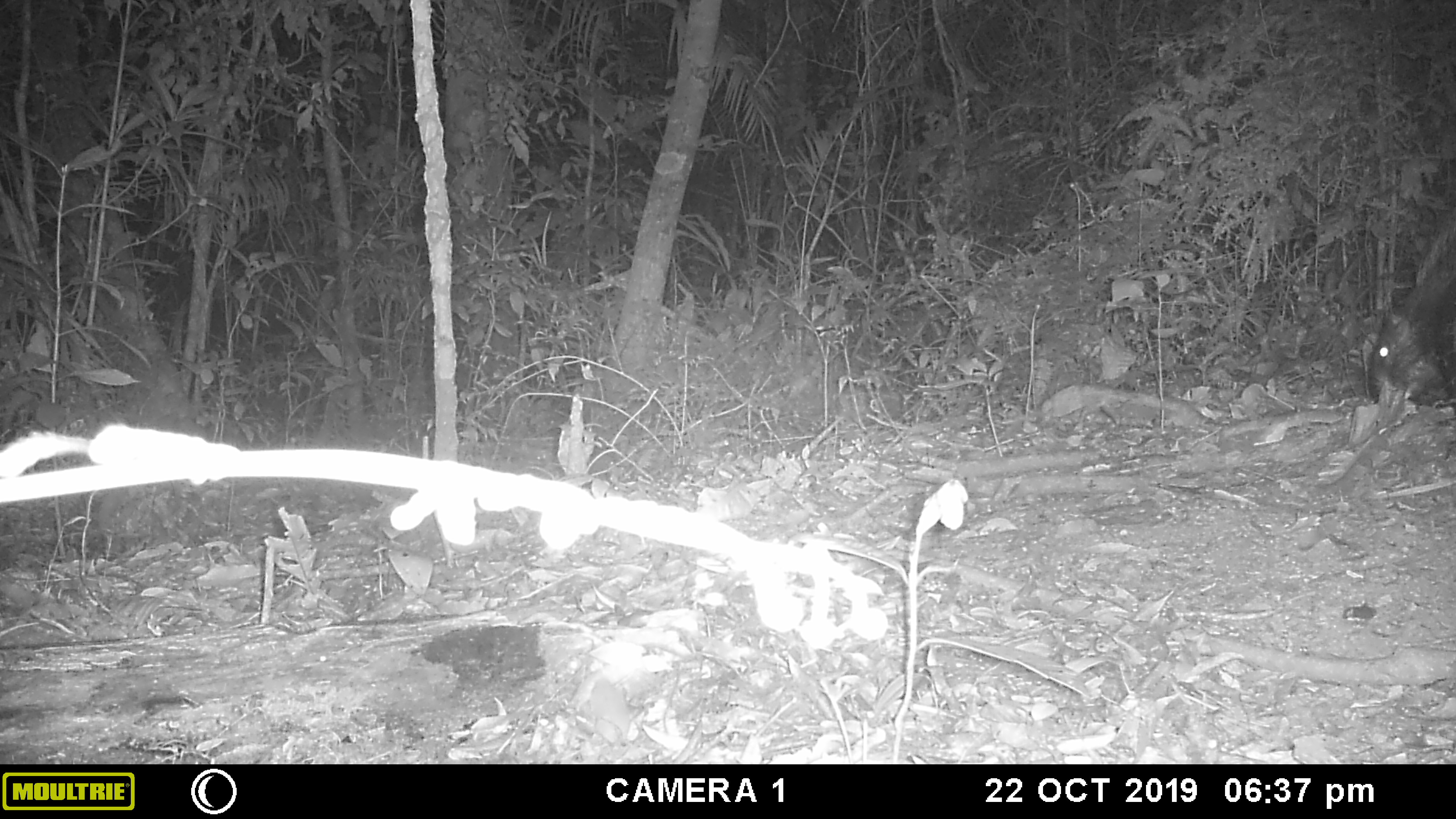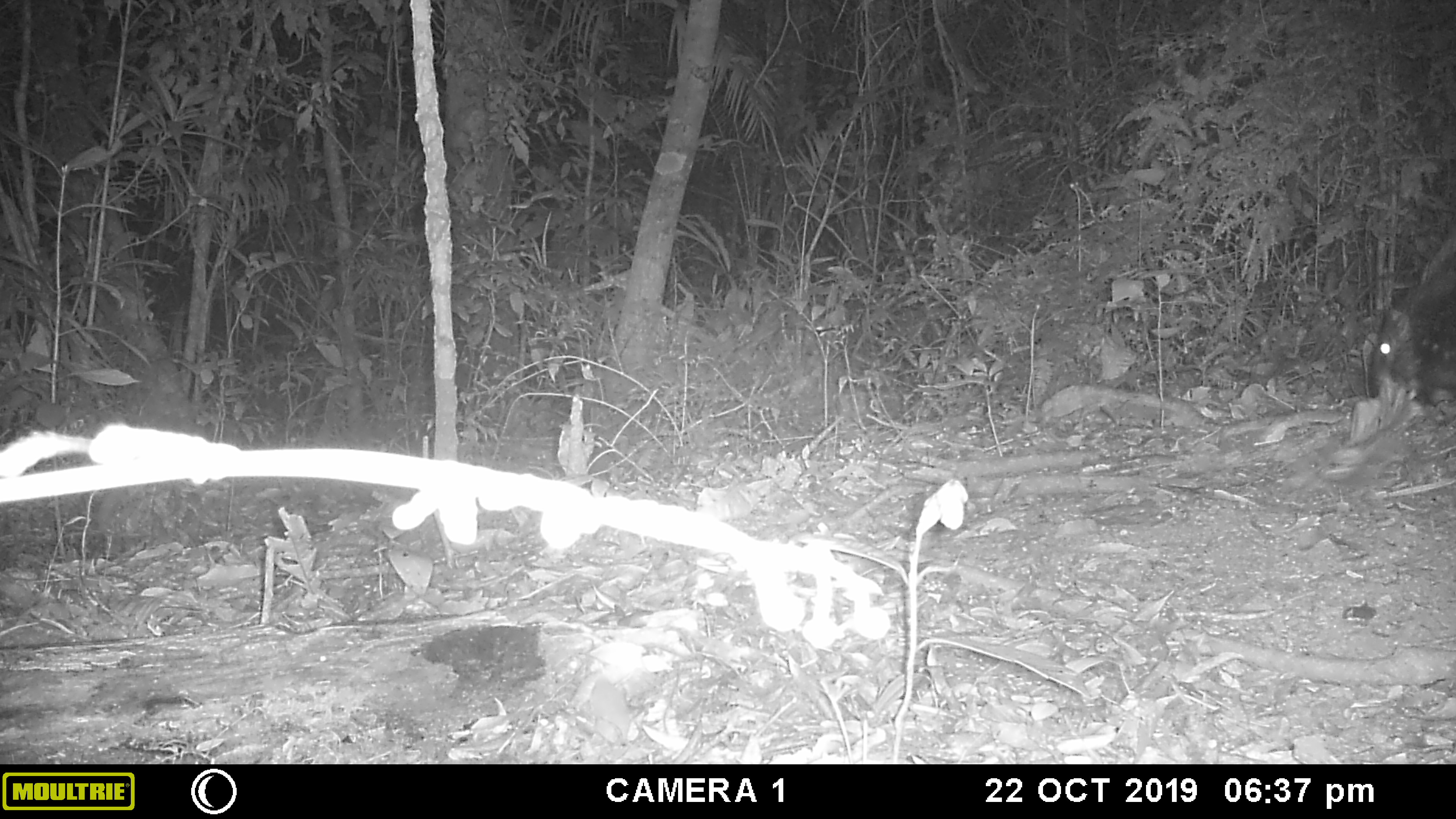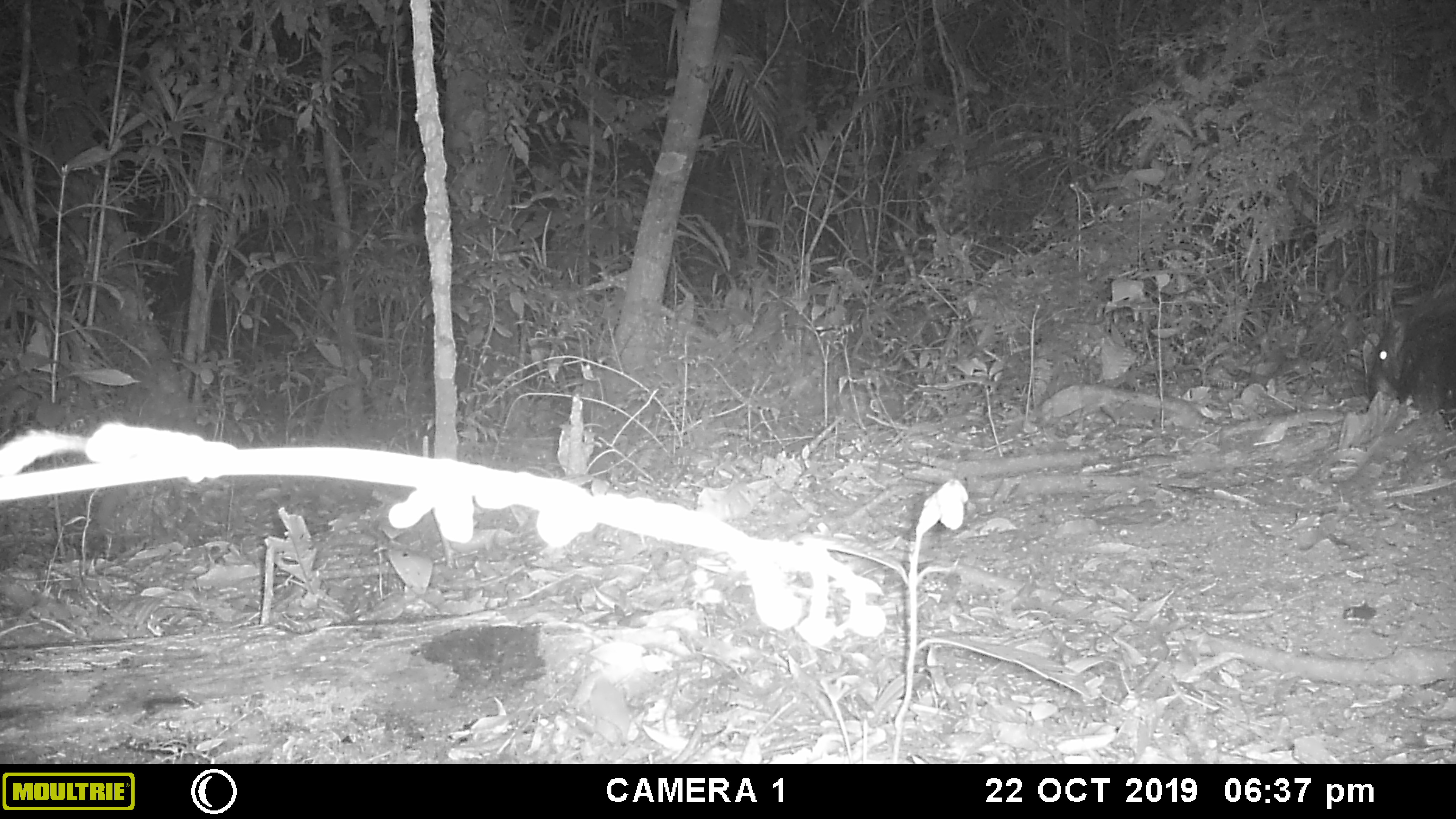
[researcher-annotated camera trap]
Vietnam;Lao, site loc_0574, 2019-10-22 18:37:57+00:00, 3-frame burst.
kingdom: Animalia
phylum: Chordata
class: Mammalia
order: Rodentia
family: Hystricidae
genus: Hystrix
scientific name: Hystrix brachyura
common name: malayan porcupine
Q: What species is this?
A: Malayan porcupine (Hystrix brachyura).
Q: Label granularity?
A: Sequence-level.